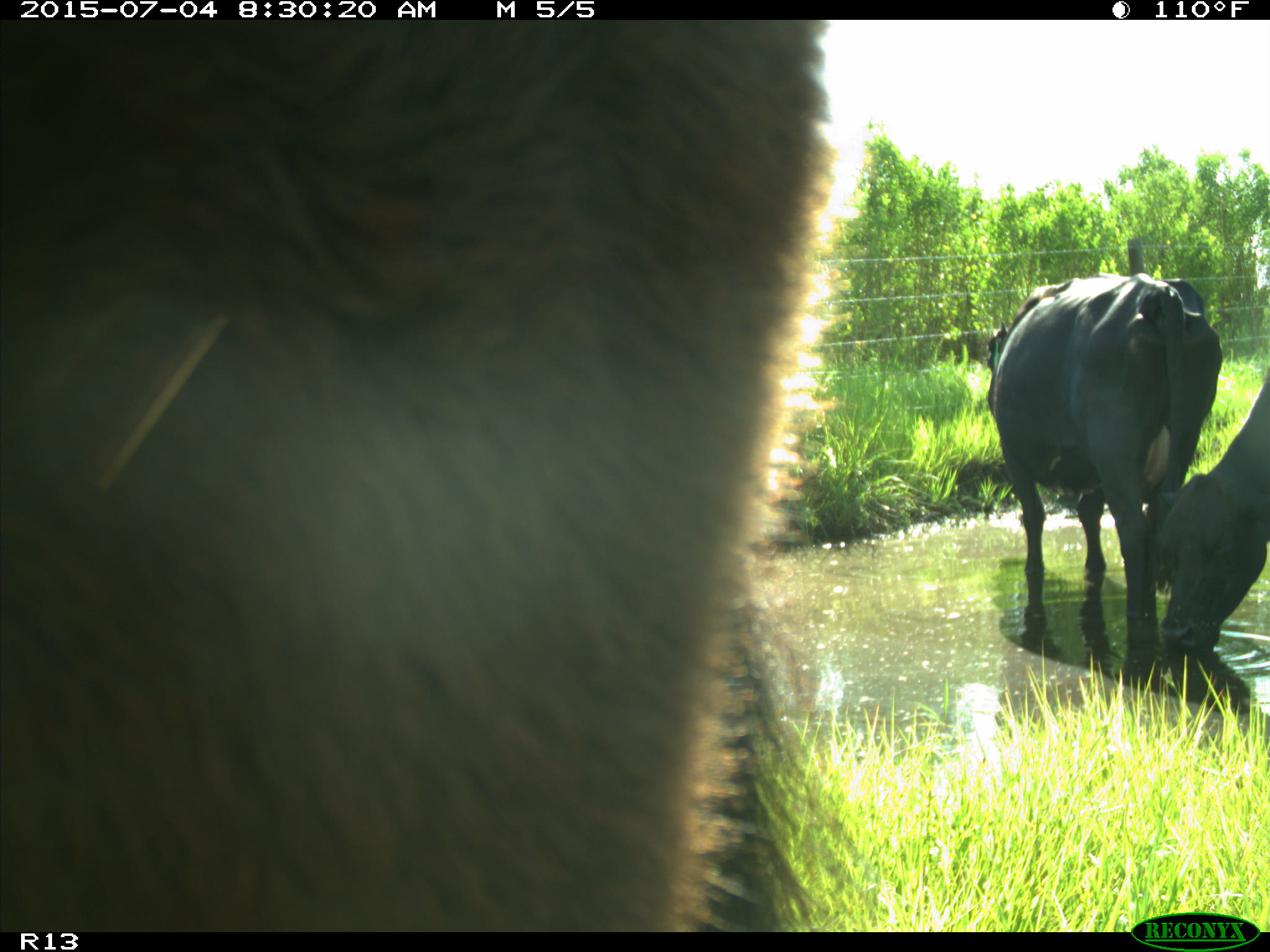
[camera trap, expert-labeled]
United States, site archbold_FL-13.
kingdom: Animalia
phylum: Chordata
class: Mammalia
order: Artiodactyla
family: Bovidae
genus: Bos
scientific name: Bos taurus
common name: domestic cow